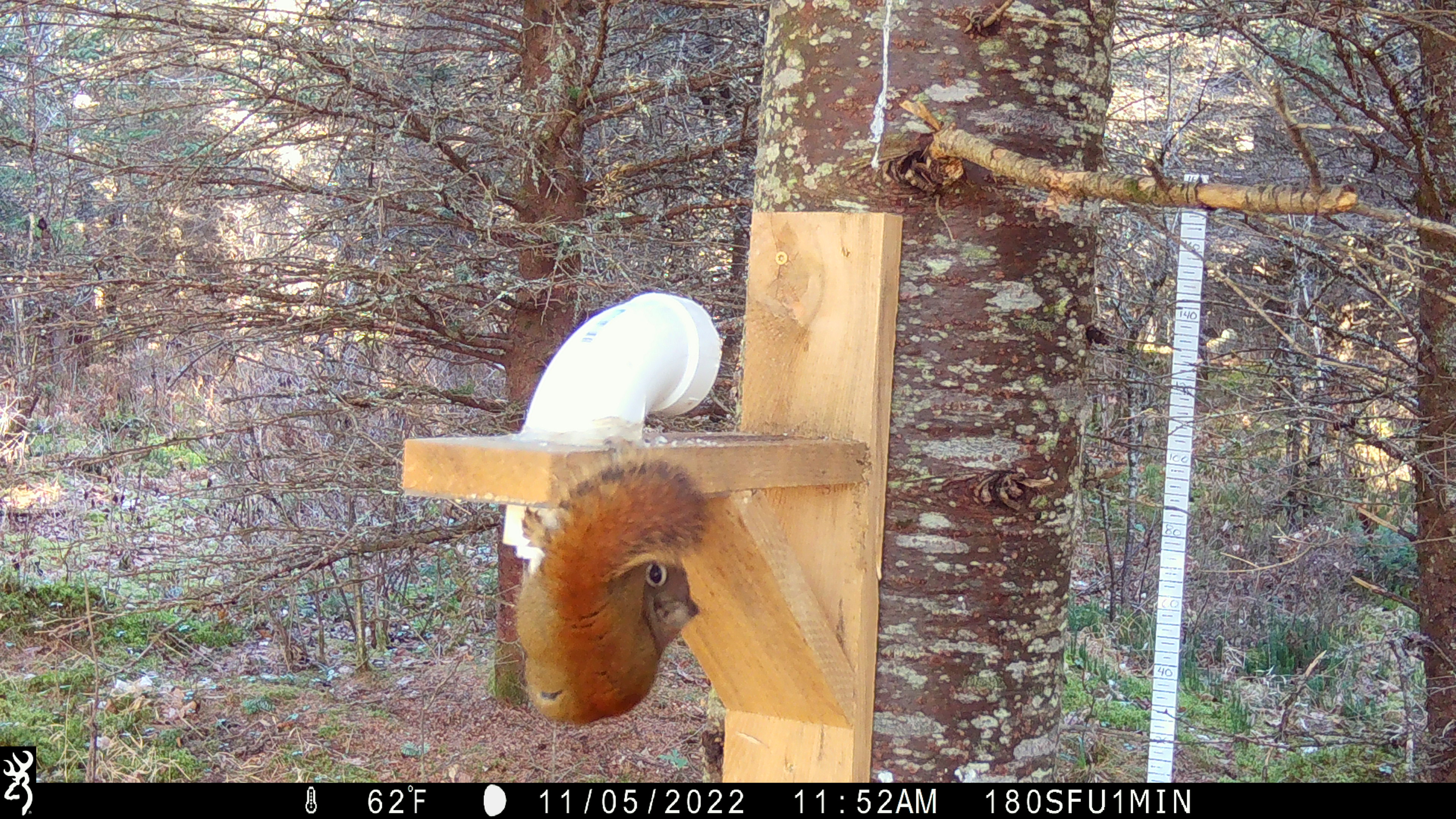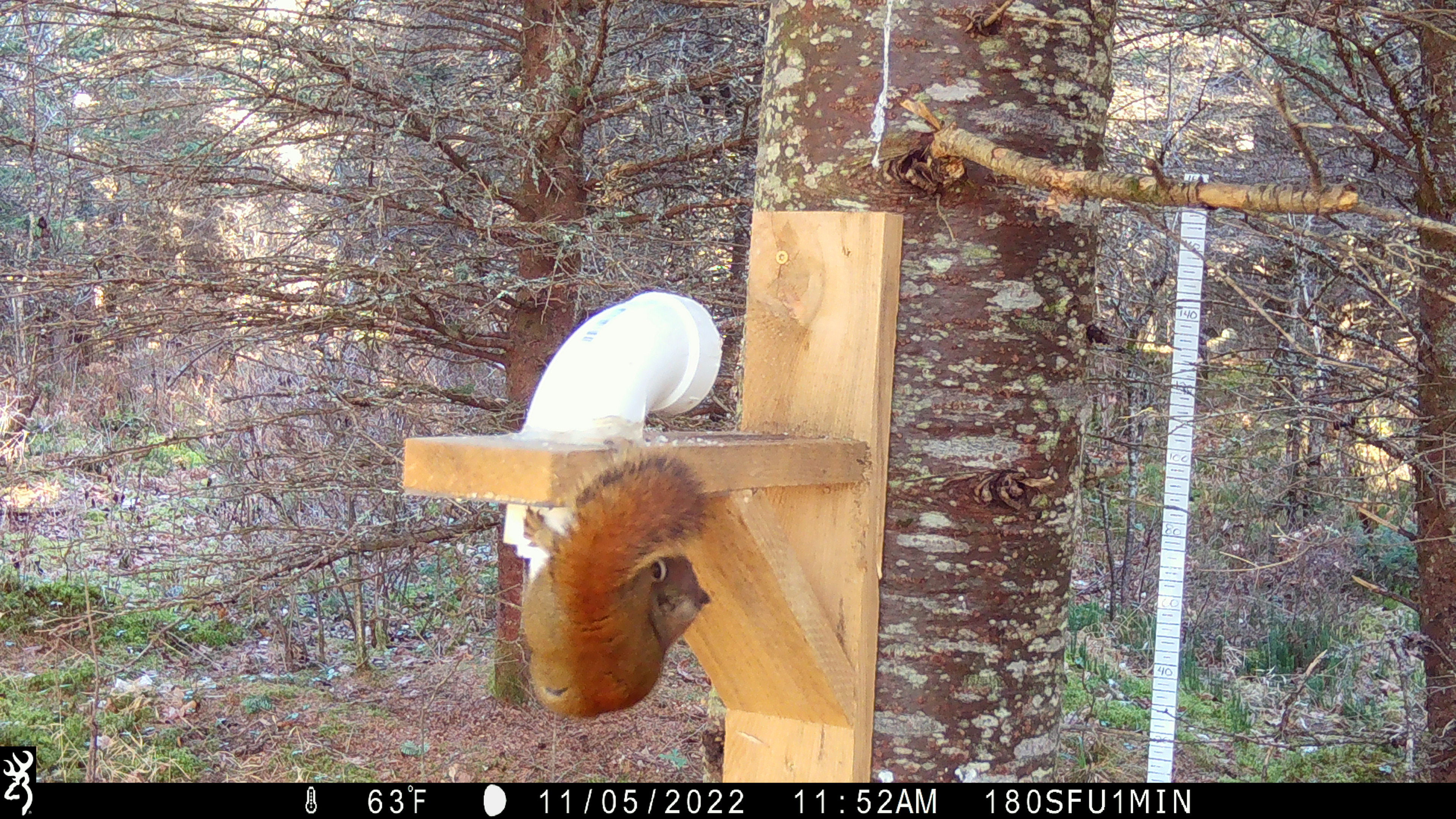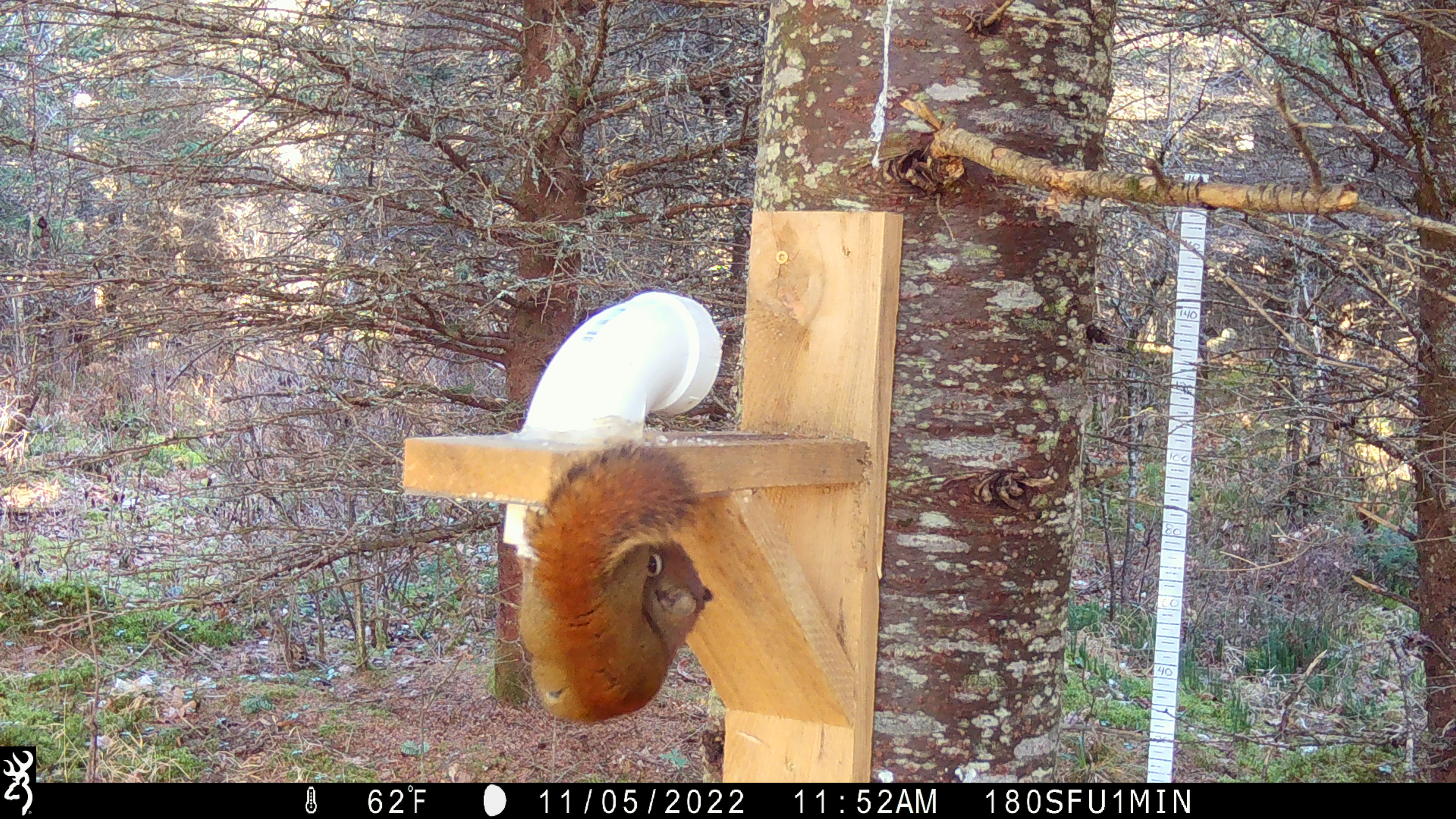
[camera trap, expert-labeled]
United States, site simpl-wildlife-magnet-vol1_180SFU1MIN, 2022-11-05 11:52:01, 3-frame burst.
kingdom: Animalia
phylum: Chordata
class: Mammalia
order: Rodentia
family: Sciuridae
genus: Tamiasciurus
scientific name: Tamiasciurus hudsonicus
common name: red squirrel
Red squirrel (Tamiasciurus hudsonicus).